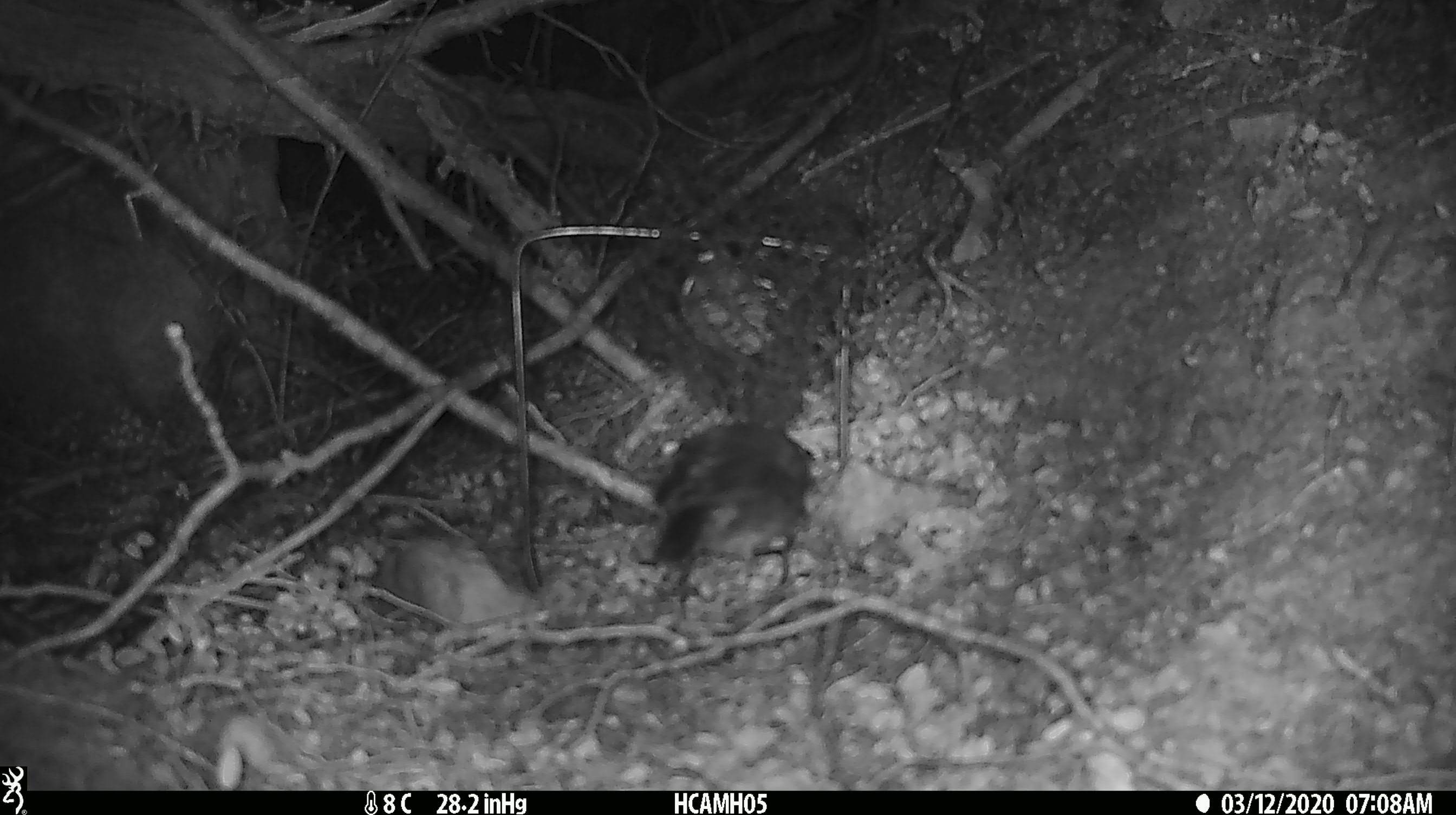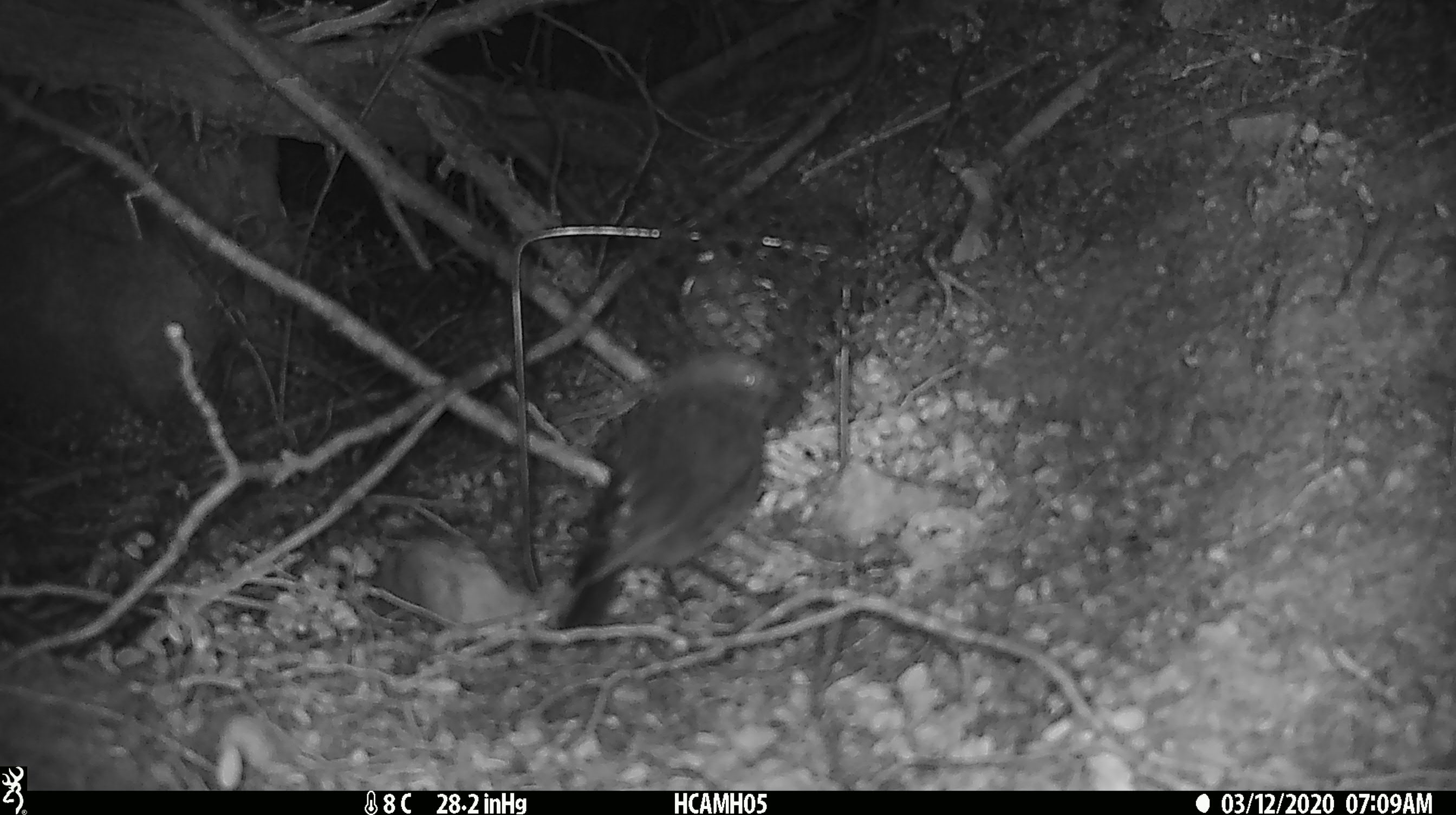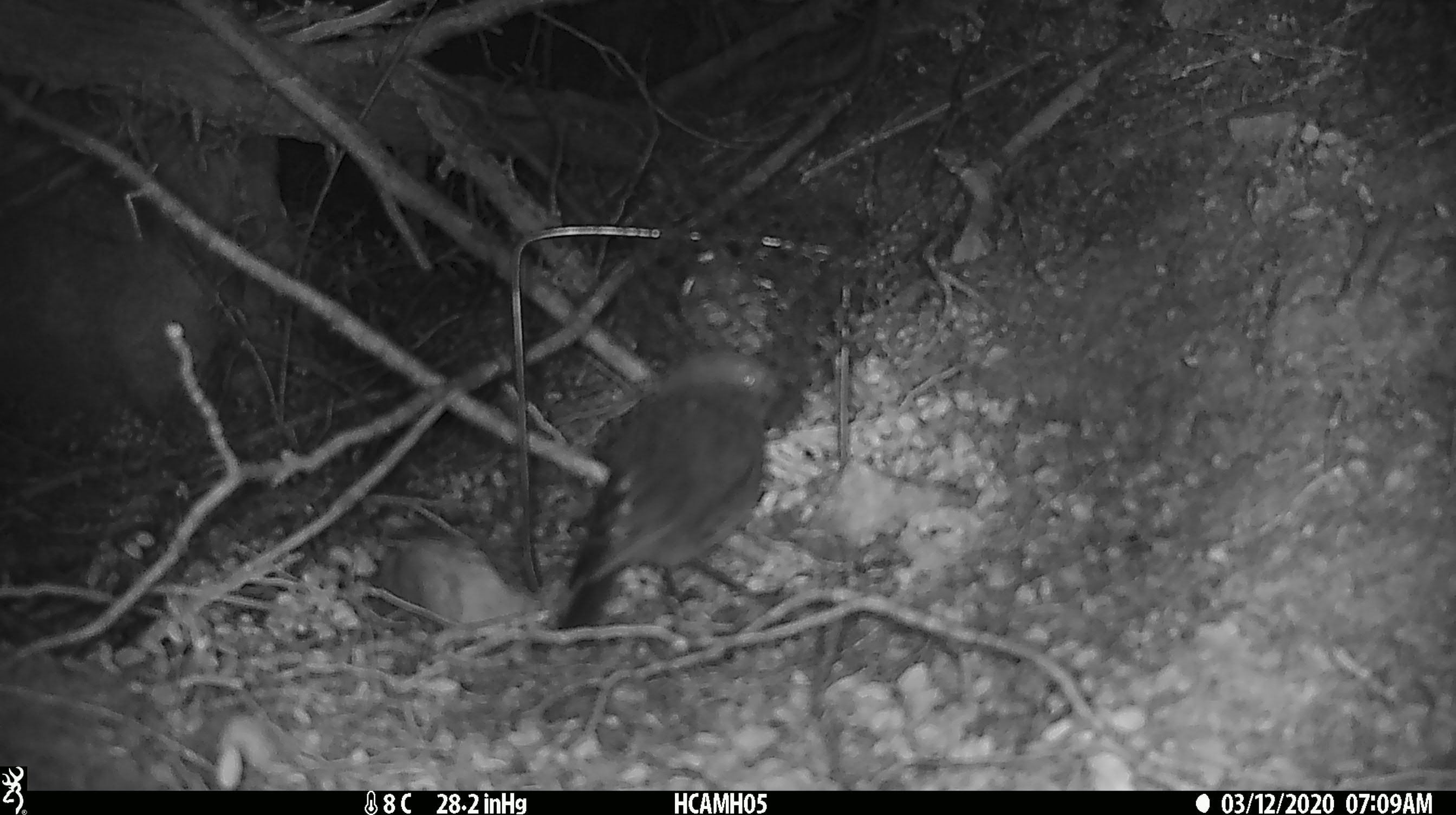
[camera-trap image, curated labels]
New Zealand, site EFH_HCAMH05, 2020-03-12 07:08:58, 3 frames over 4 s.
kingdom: Animalia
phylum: Chordata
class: Aves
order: Passeriformes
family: Petroicidae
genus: Petroica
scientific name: Petroica australis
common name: new zealand robin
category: robin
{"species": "robin (new zealand robin) (Petroica australis)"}